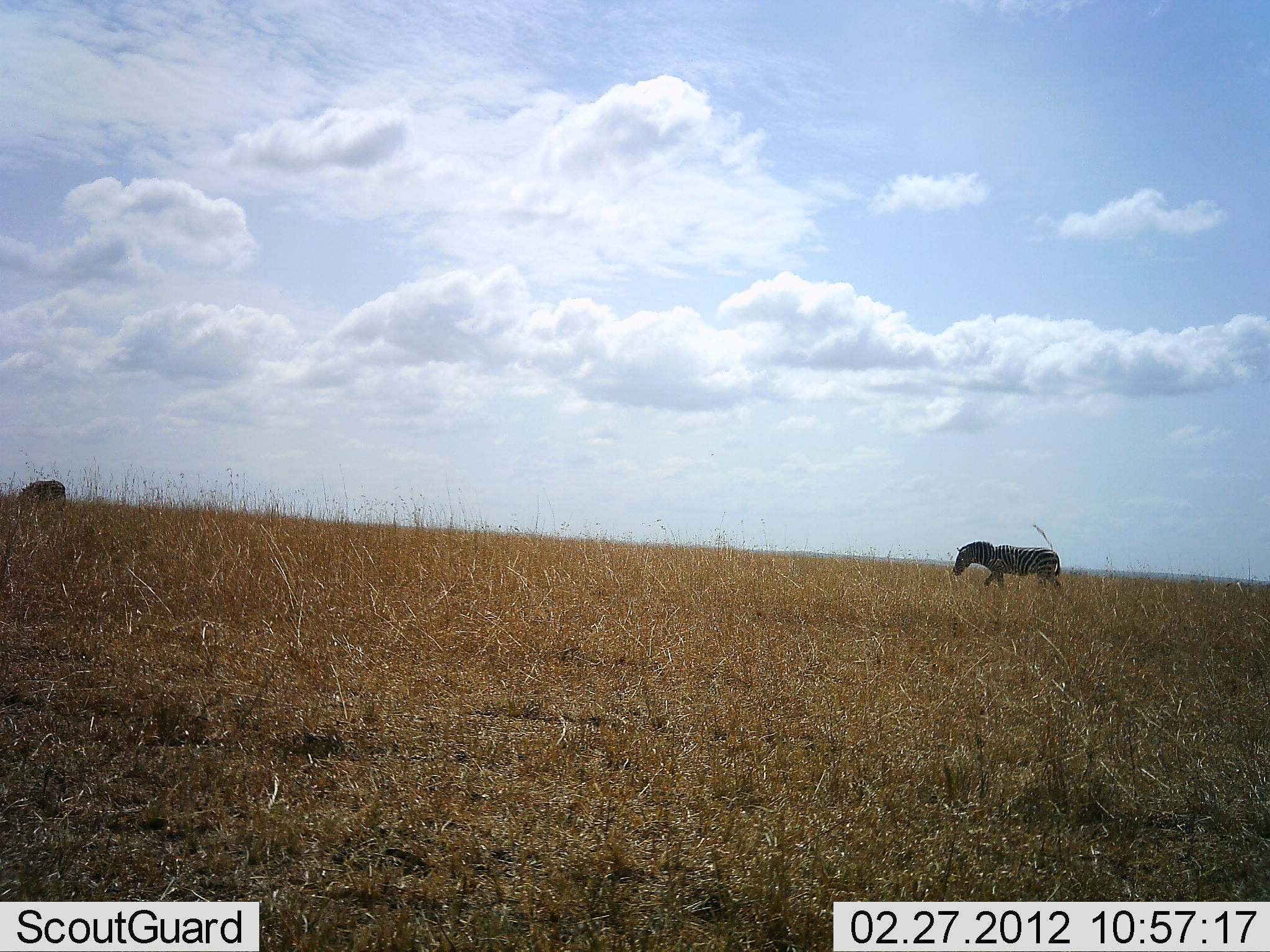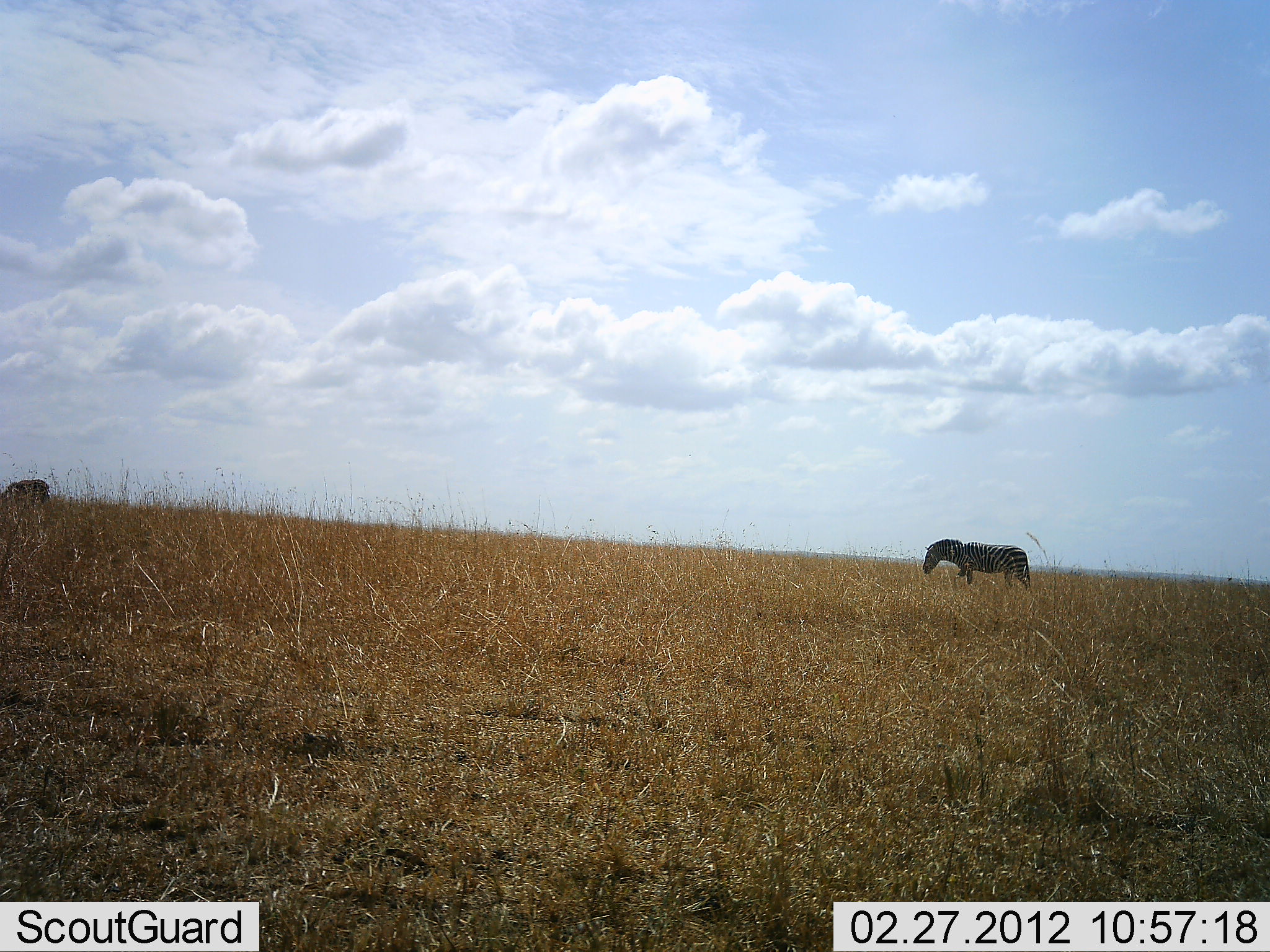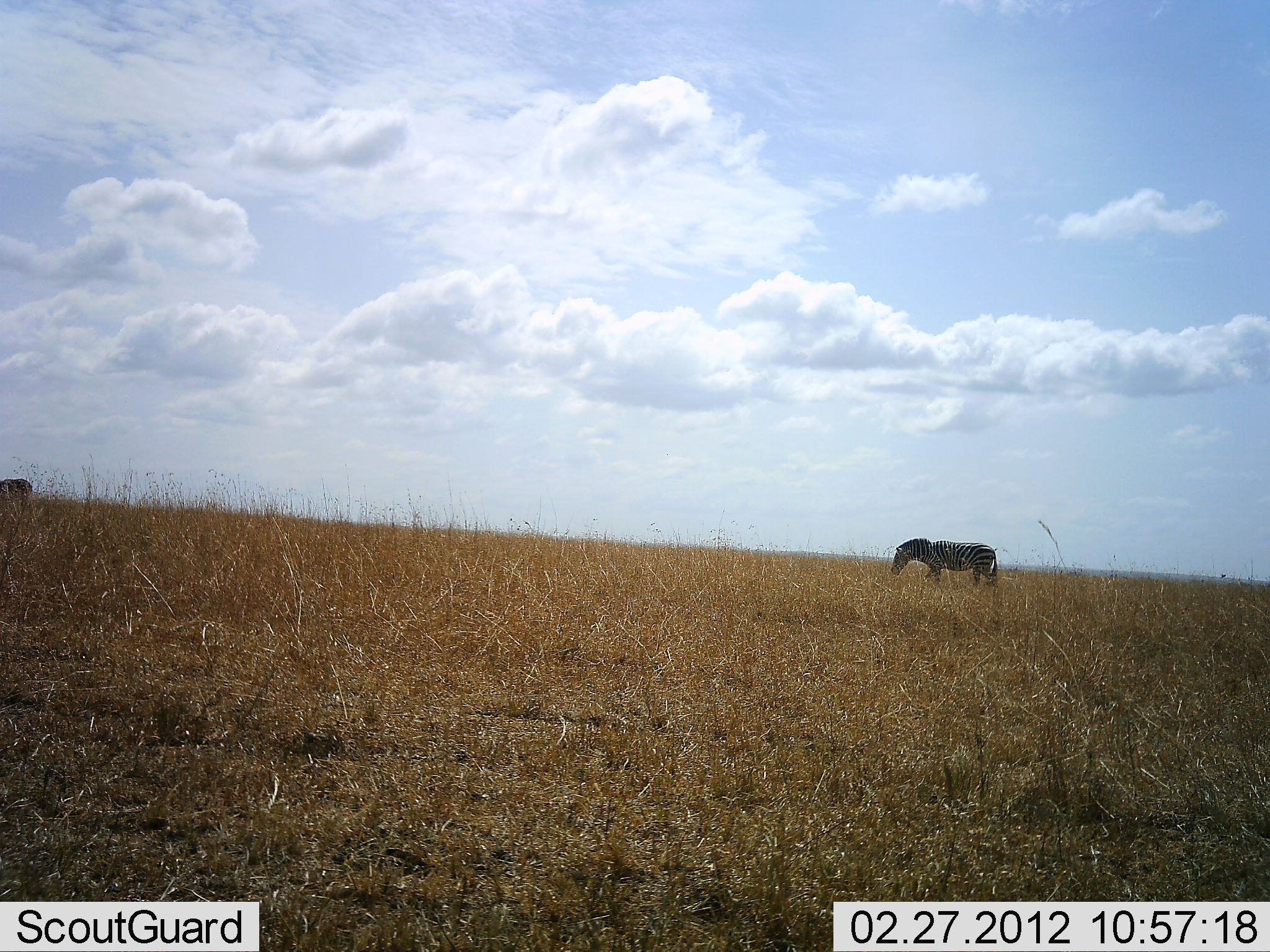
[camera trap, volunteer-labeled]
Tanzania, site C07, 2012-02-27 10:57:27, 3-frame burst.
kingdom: Animalia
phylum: Chordata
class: Mammalia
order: Perissodactyla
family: Equidae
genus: Equus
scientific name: Equus quagga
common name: plains zebra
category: zebra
Zebra (plains zebra) (Equus quagga), count 2. Behavior (volunteer vote fractions): standing 14%, resting 0%, moving 93%, interacting 0%. Young present (vote fraction): 0%. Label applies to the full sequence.